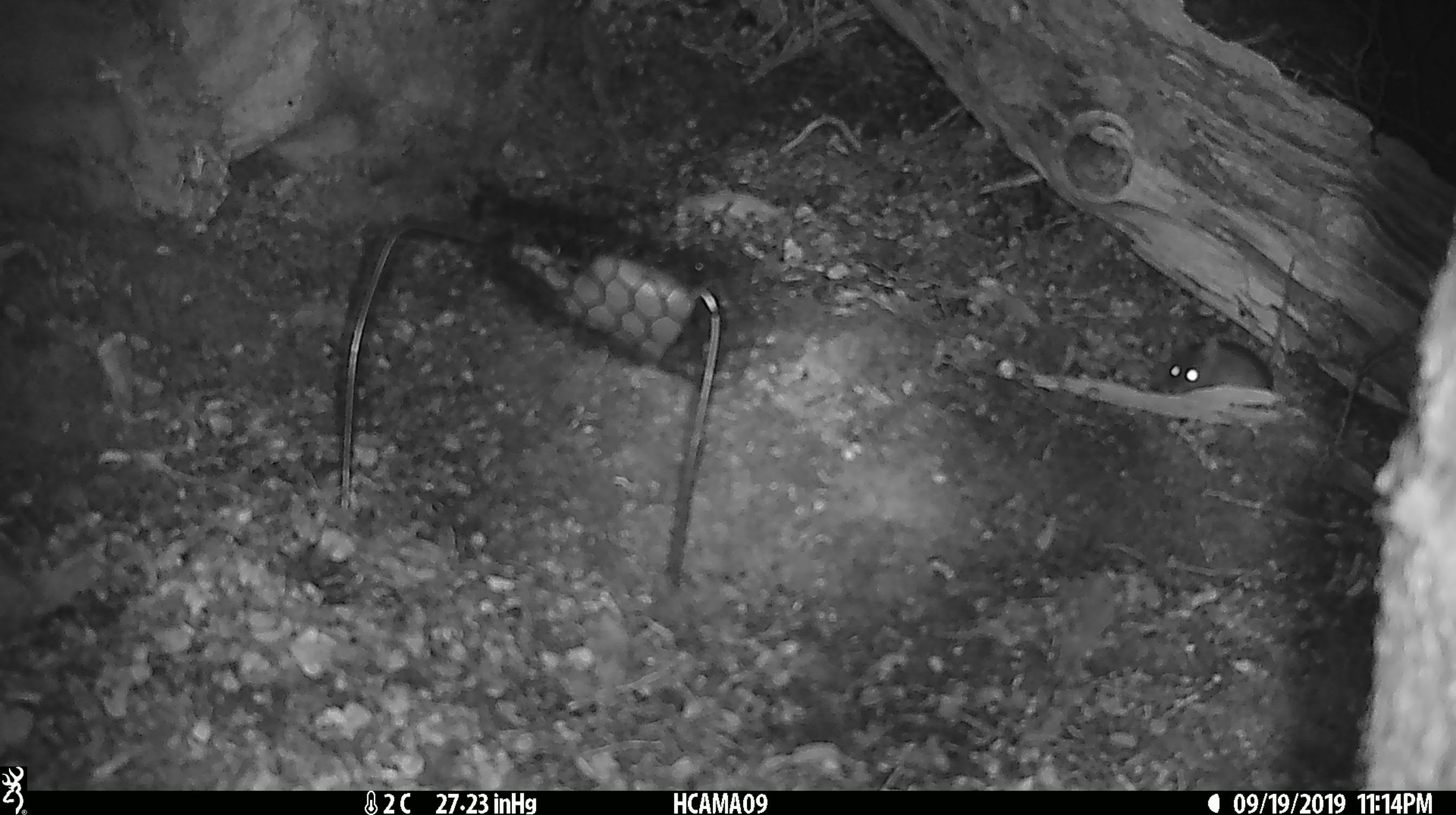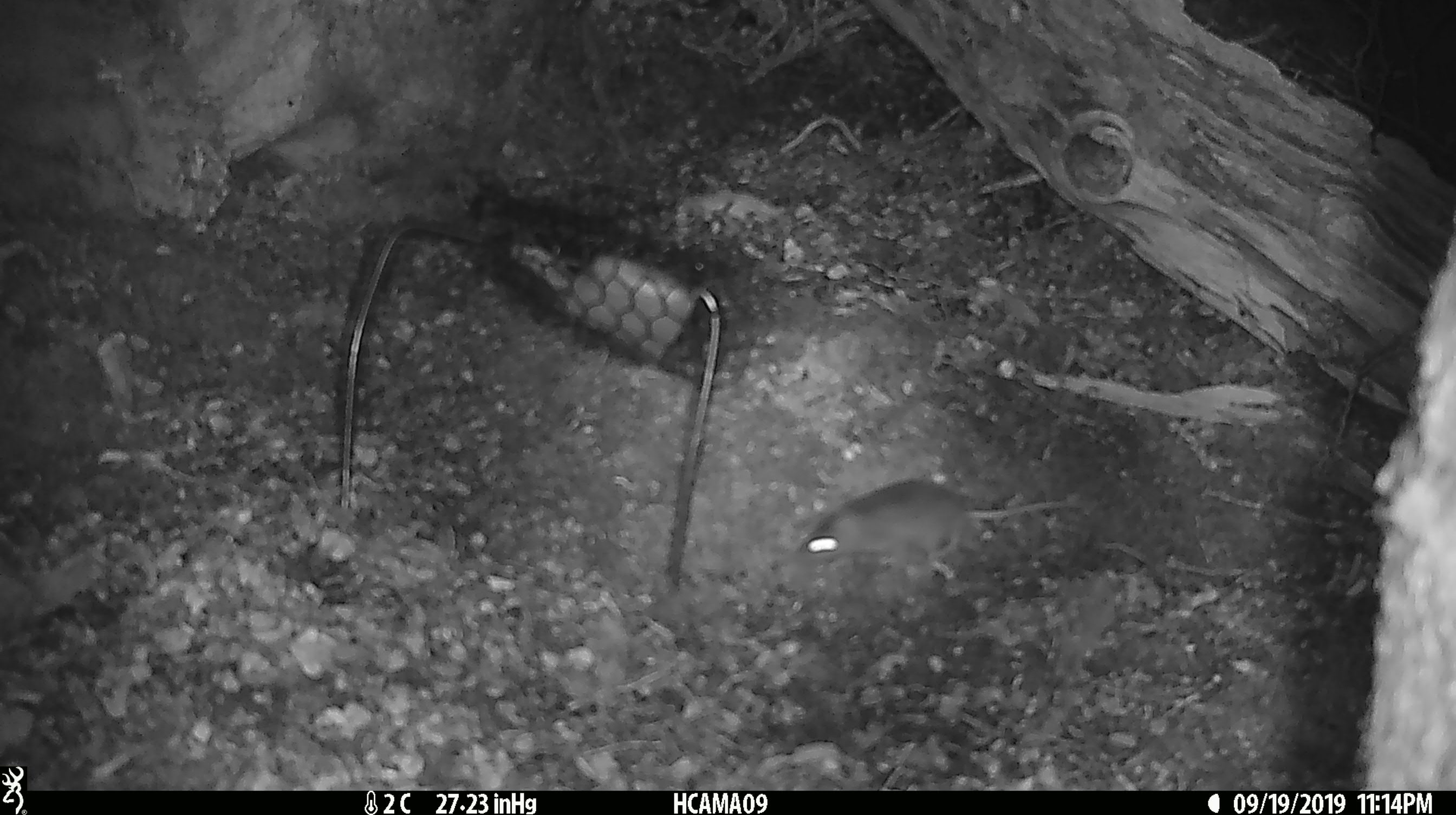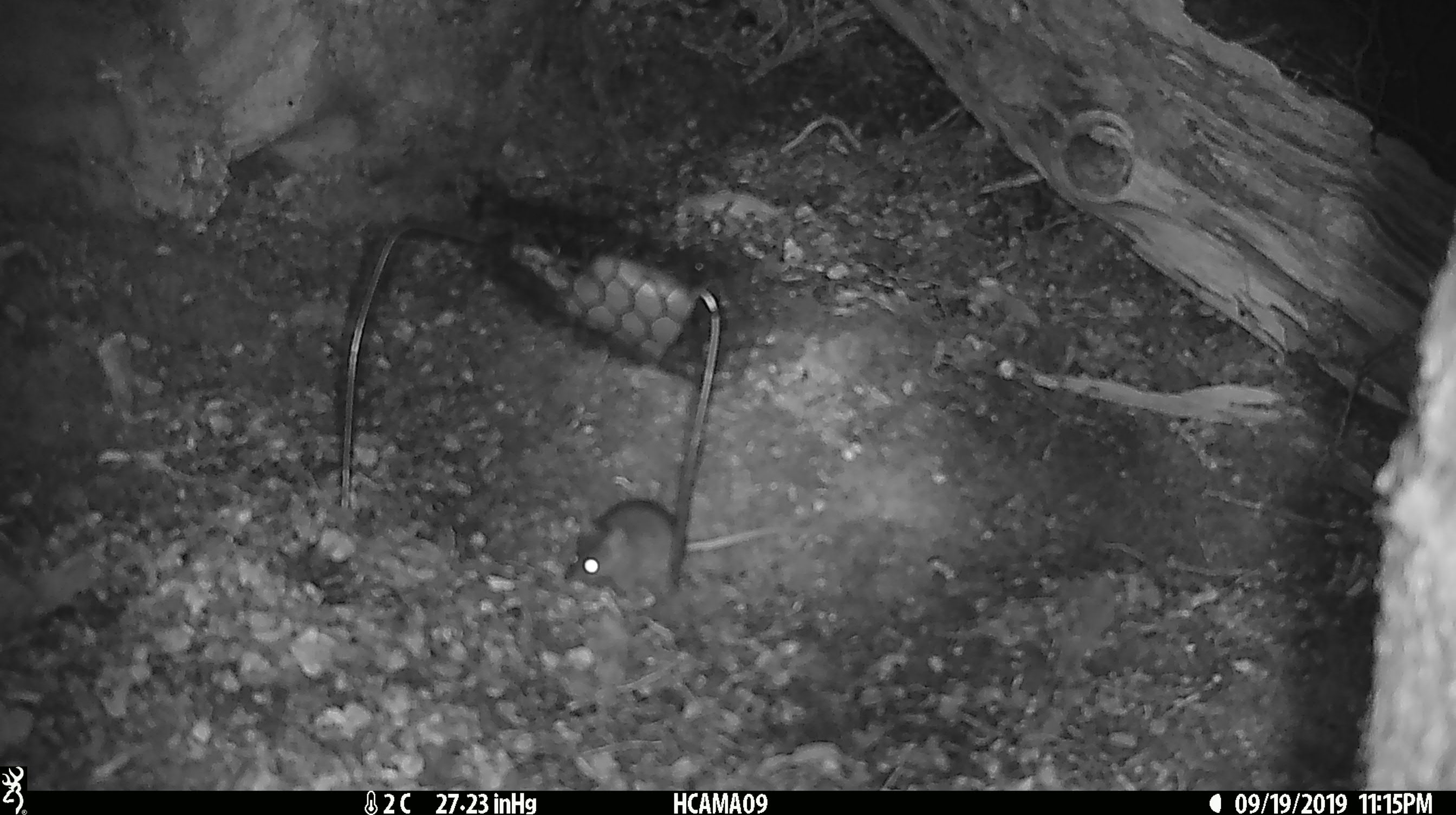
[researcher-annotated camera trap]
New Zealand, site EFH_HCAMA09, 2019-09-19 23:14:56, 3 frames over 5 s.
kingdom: Animalia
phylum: Chordata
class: Mammalia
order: Rodentia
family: Muridae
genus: Mus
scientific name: Mus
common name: mouse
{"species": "mouse (Mus)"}